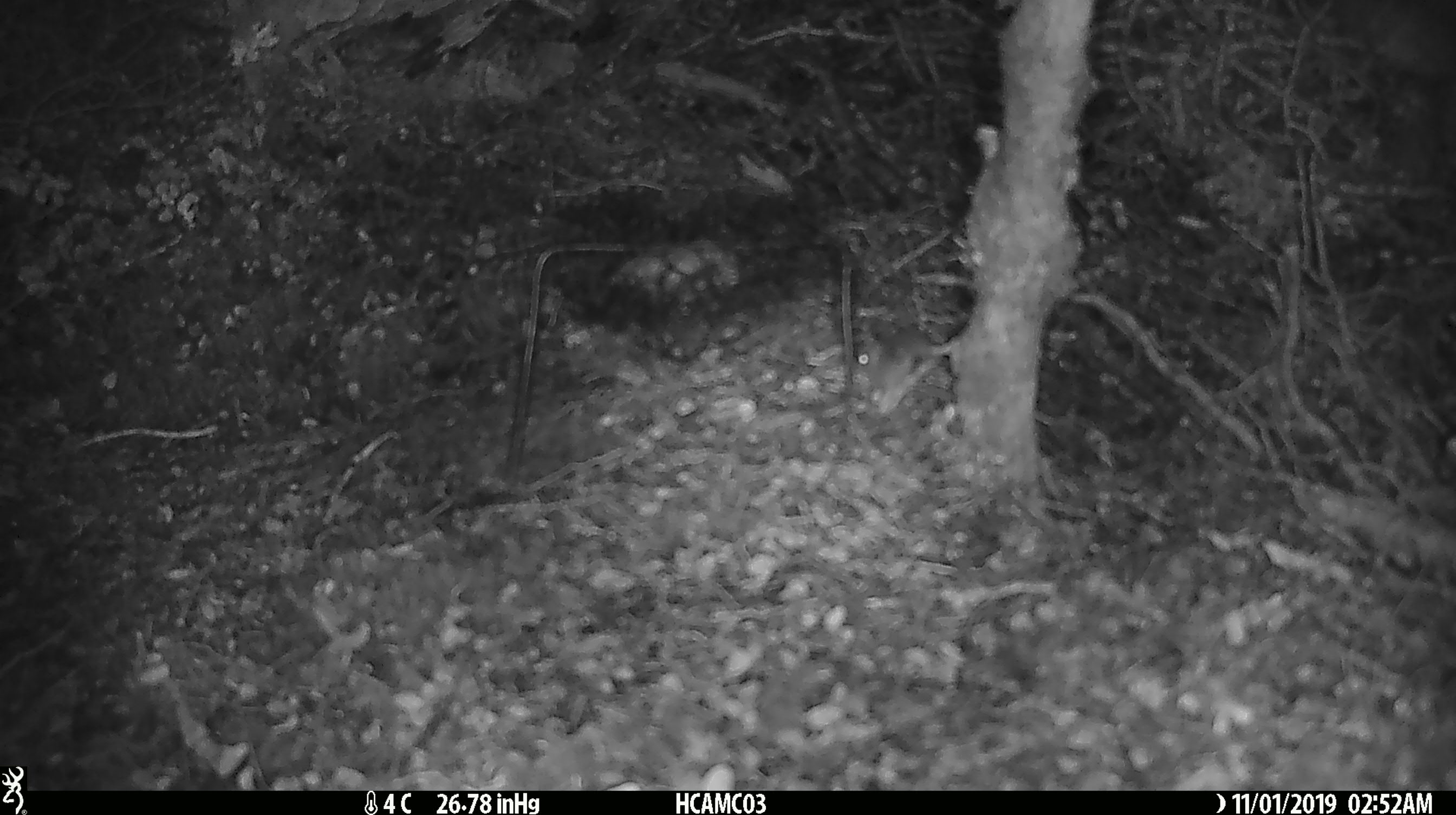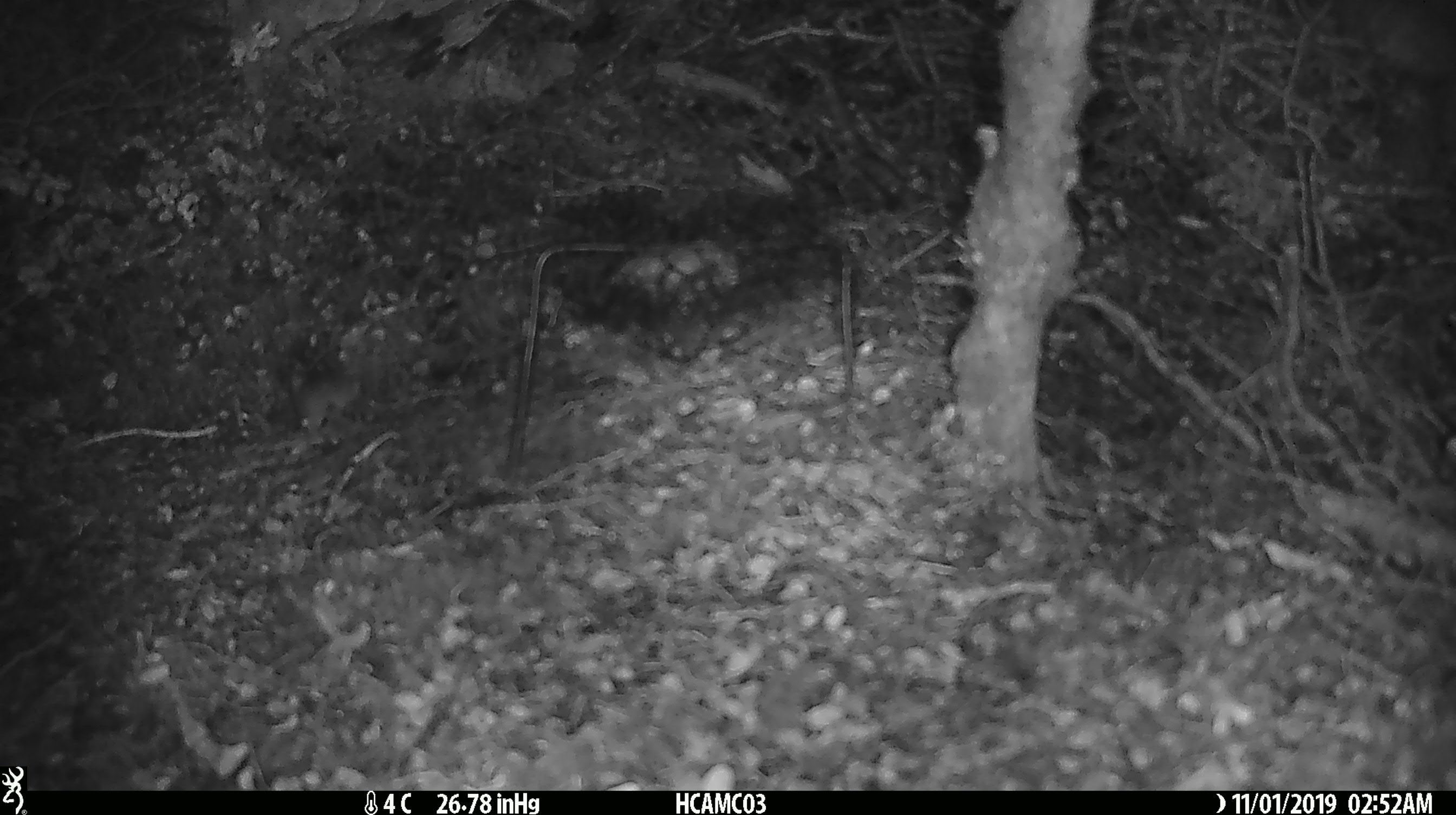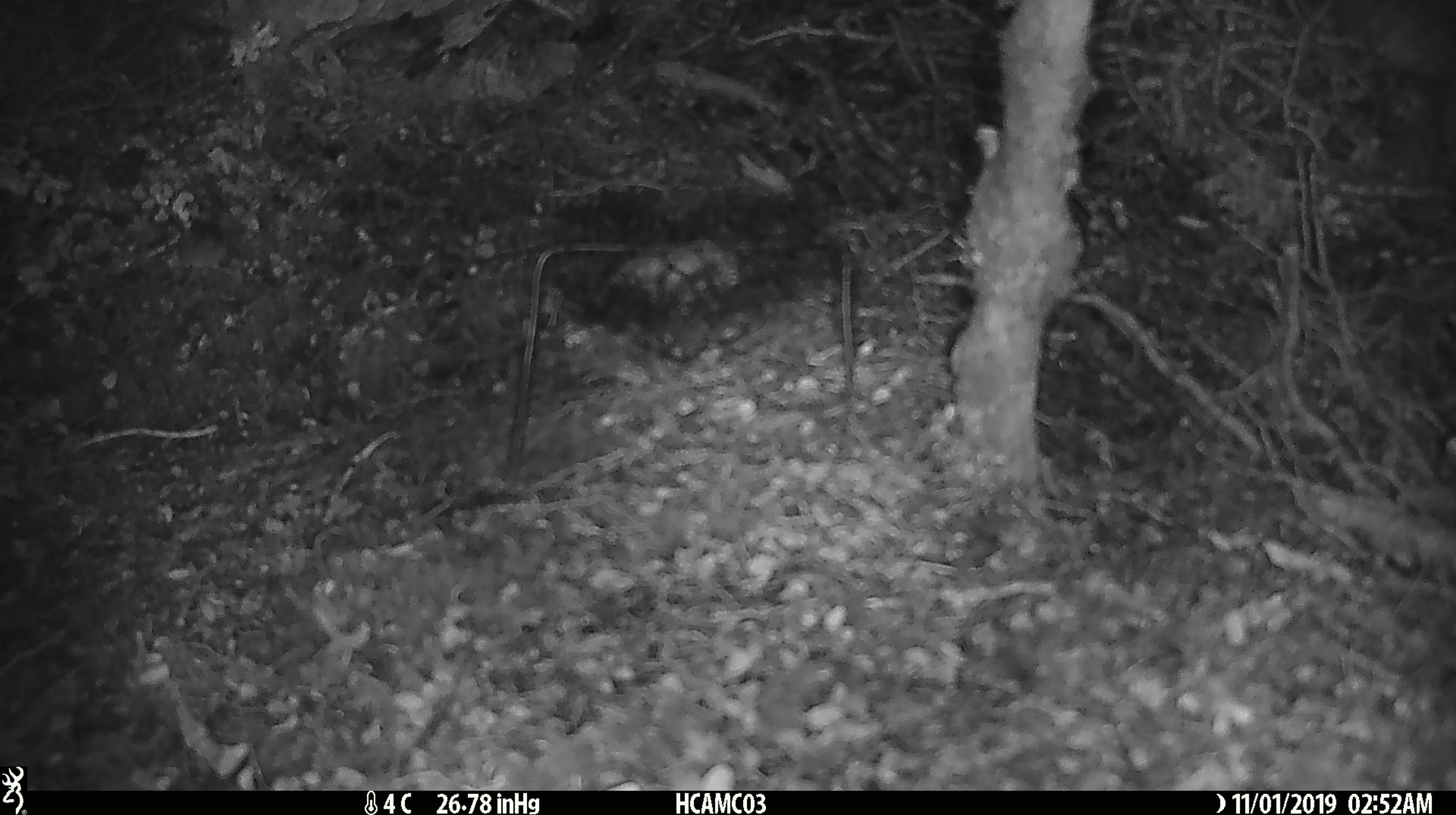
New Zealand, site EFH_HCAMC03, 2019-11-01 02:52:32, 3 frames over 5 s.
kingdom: Animalia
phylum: Chordata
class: Mammalia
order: Rodentia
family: Muridae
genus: Mus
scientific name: Mus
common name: mouse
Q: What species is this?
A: Mouse (Mus).